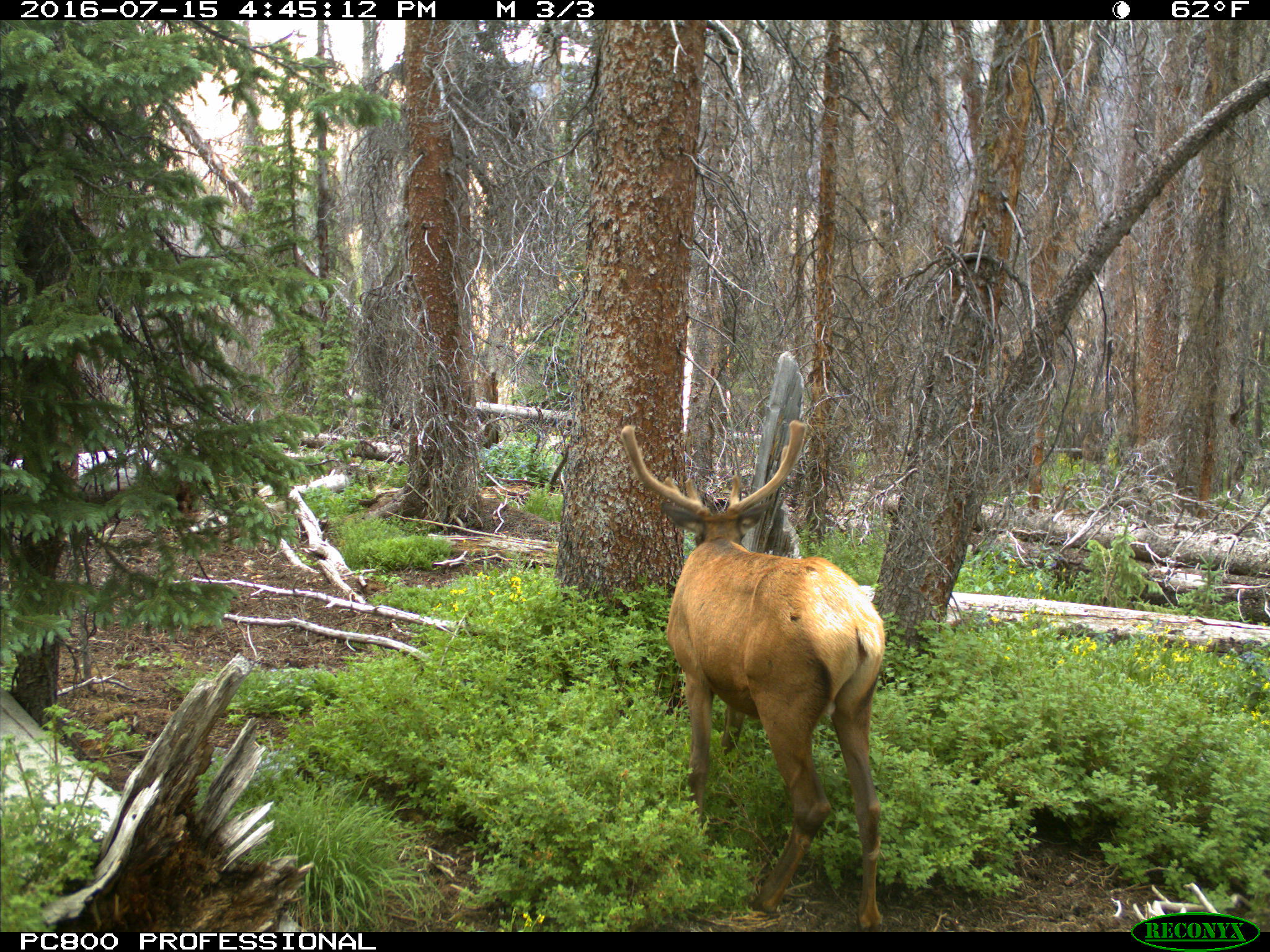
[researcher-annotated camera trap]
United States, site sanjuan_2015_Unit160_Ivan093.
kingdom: Animalia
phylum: Chordata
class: Mammalia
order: Artiodactyla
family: Cervidae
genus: Cervus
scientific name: Cervus elaphus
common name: red deer